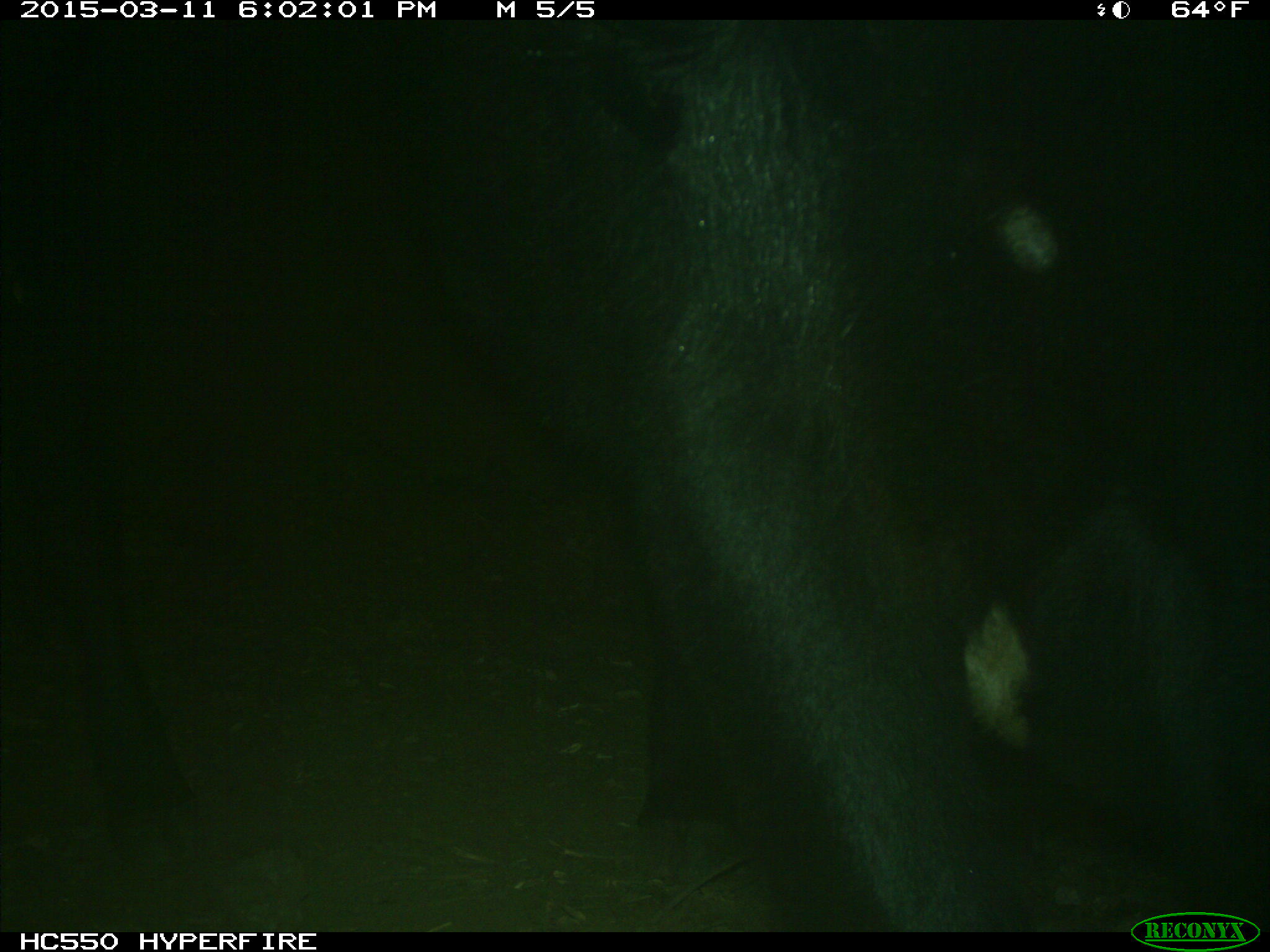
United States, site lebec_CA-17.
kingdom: Animalia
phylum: Chordata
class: Mammalia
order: Artiodactyla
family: Bovidae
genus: Bos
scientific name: Bos taurus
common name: domestic cow